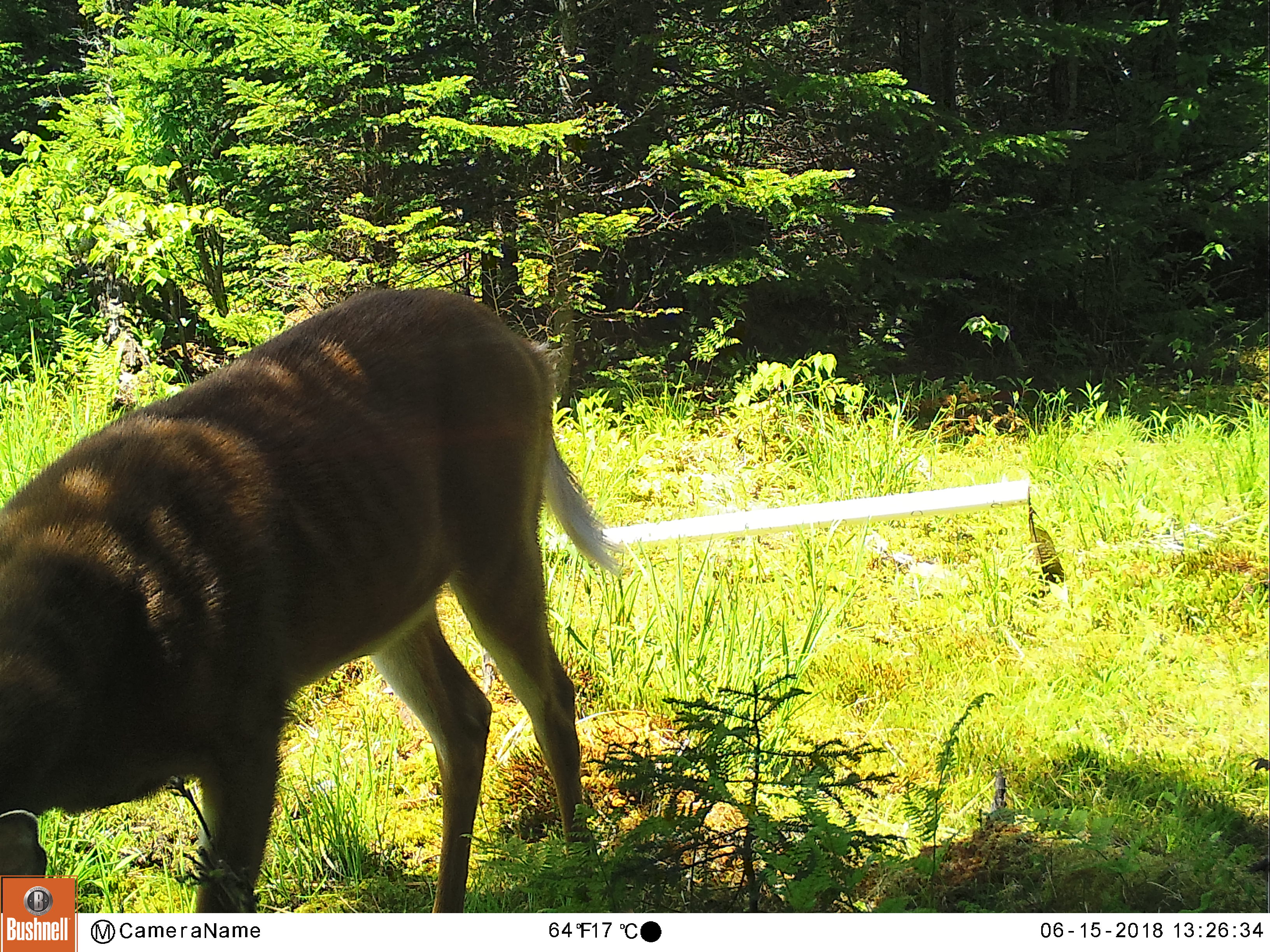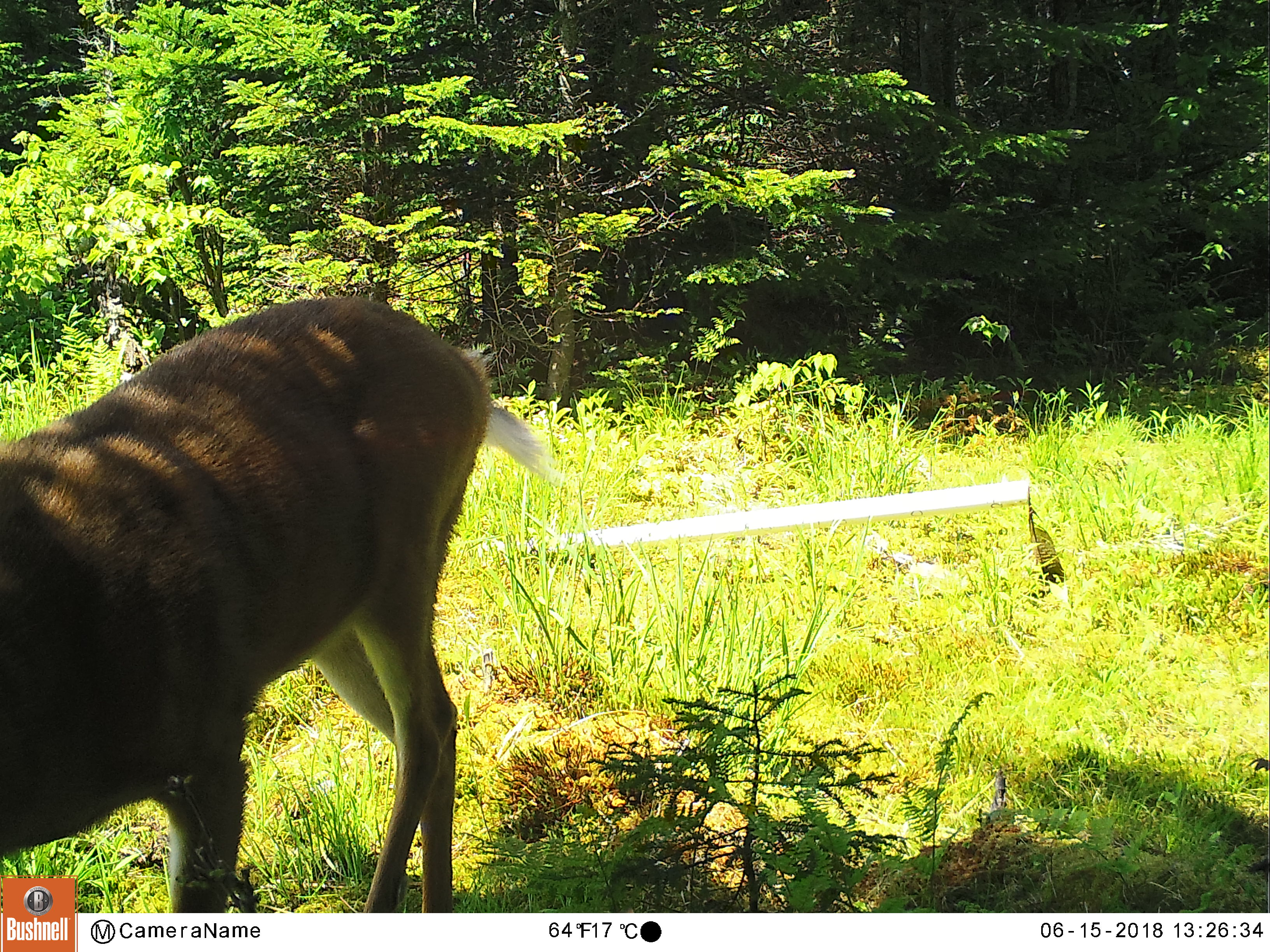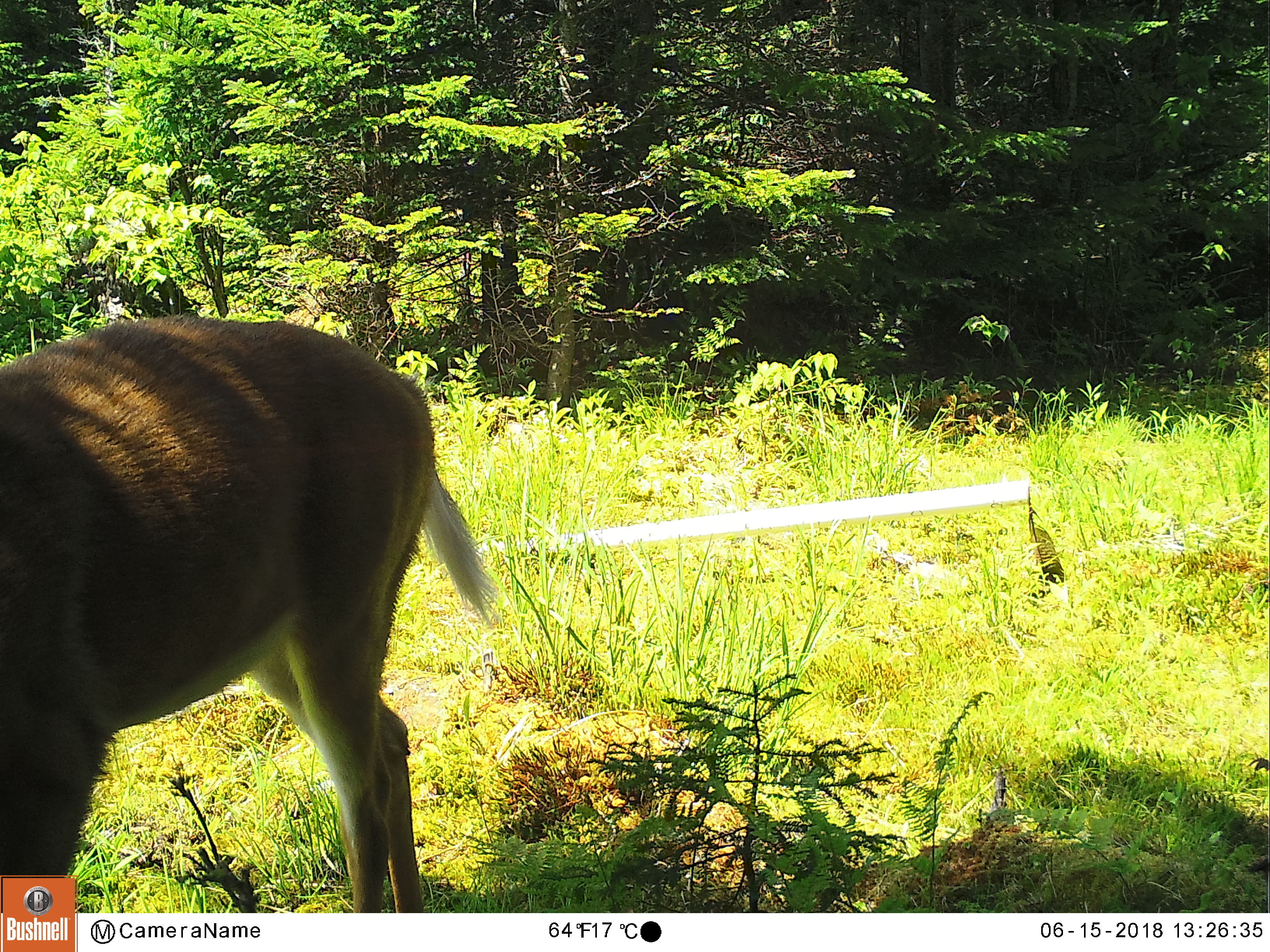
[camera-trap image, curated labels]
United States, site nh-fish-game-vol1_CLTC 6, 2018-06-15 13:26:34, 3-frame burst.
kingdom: Animalia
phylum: Chordata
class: Mammalia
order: Artiodactyla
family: Cervidae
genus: Odocoileus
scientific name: Odocoileus virginianus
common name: white-tailed deer